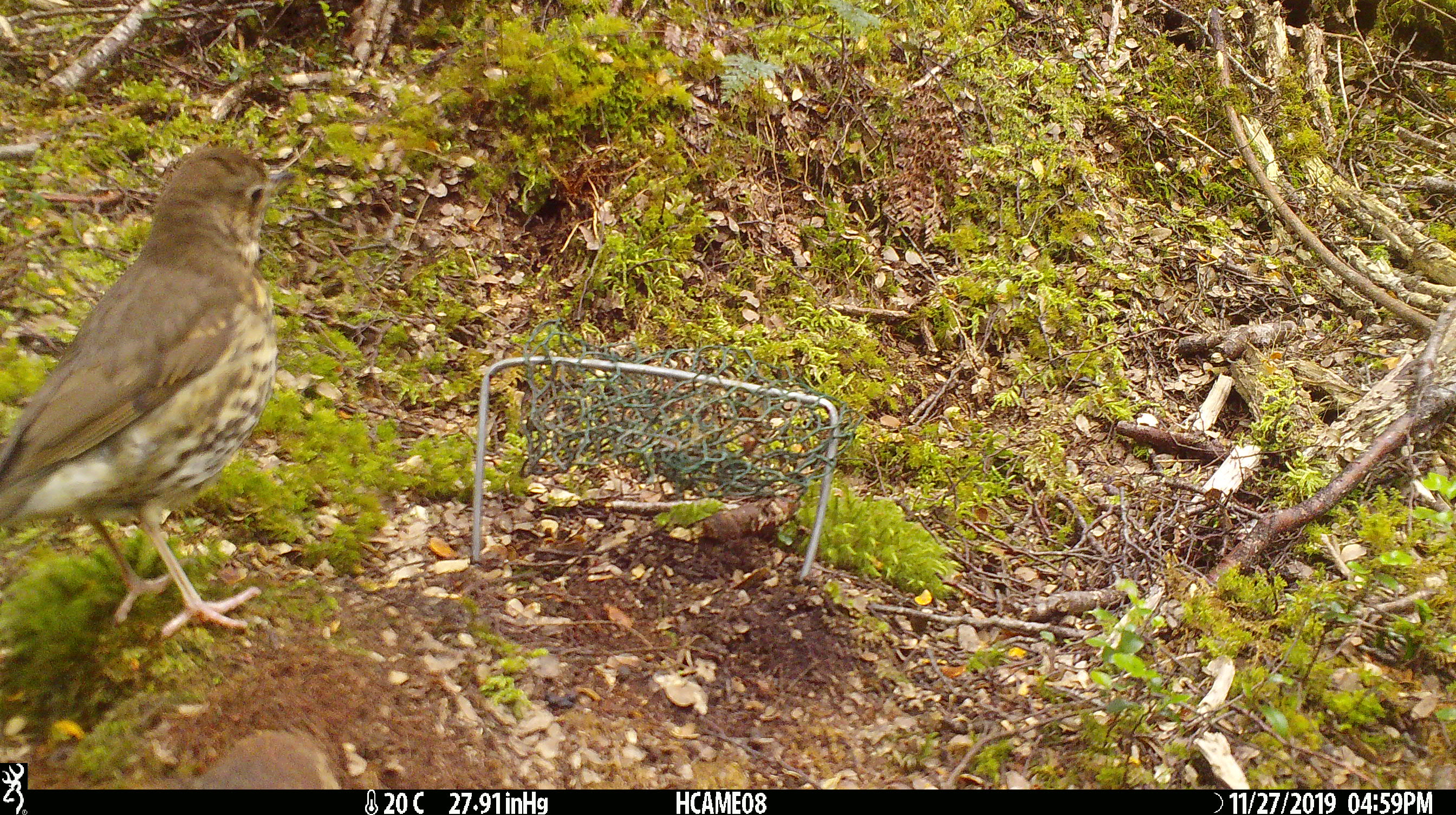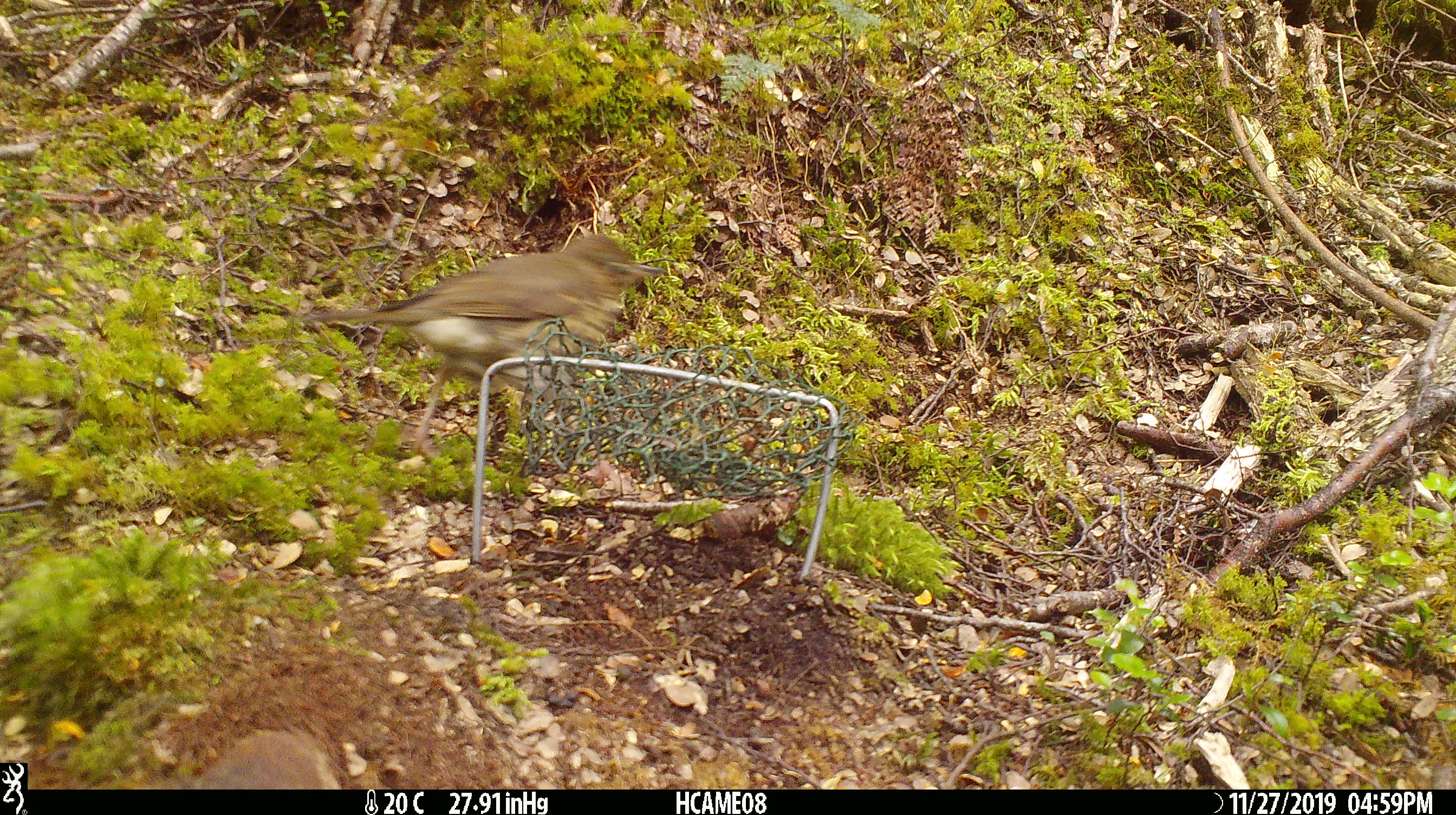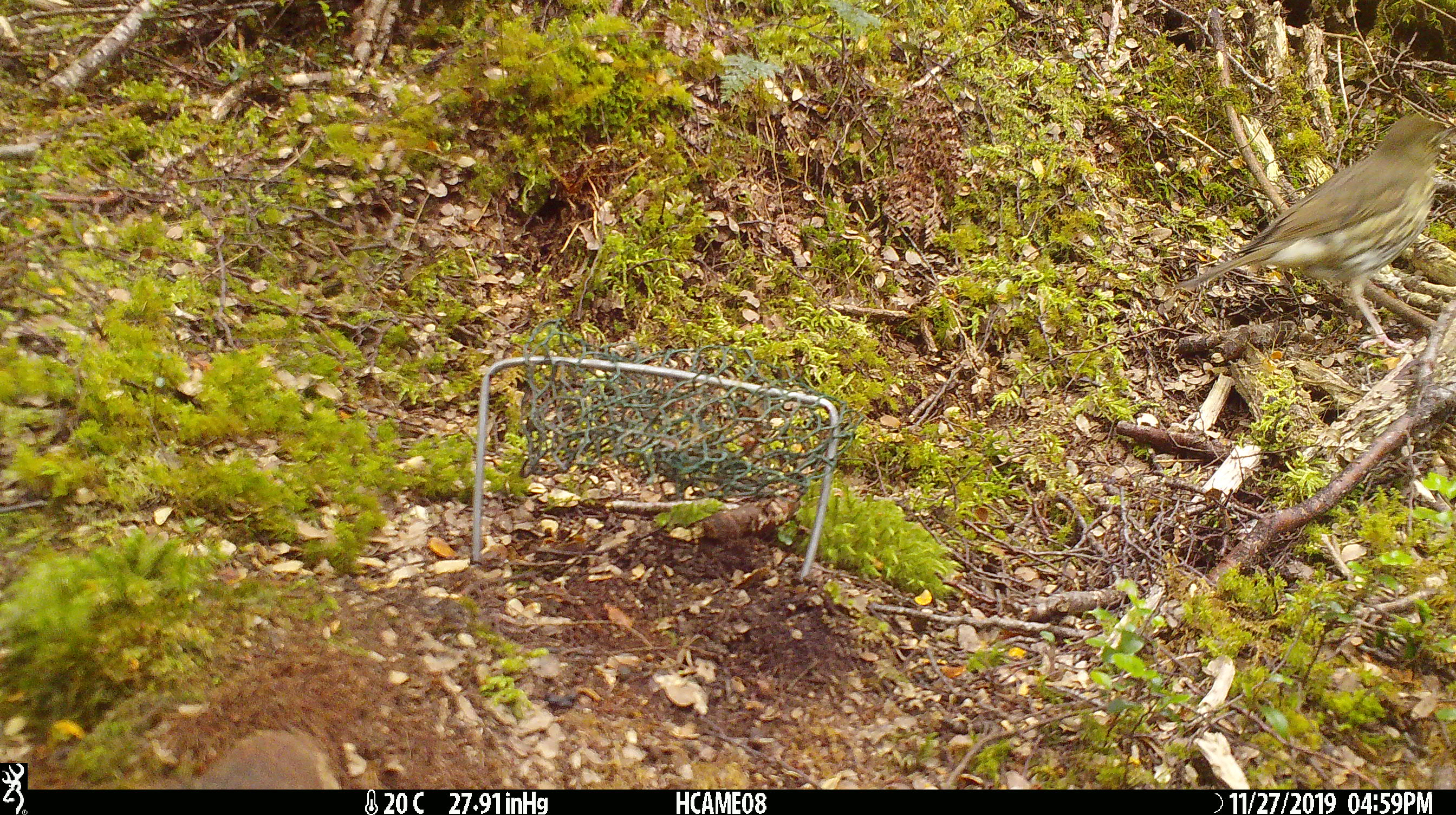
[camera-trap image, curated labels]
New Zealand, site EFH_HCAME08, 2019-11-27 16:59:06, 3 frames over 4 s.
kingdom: Animalia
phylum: Chordata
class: Aves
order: Passeriformes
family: Turdidae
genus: Turdus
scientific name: Turdus philomelos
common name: song thrush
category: thrush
Thrush (song thrush) (Turdus philomelos).